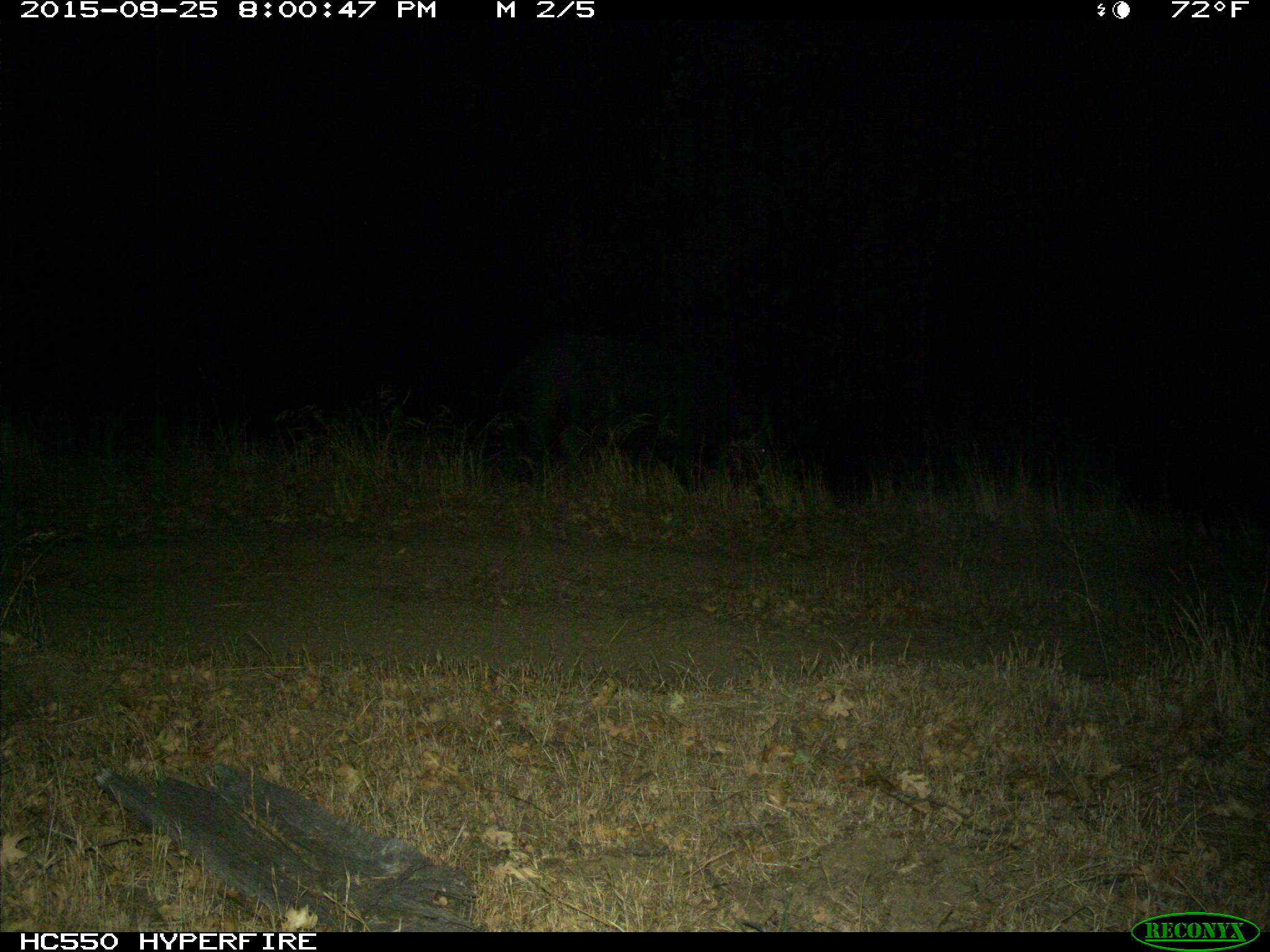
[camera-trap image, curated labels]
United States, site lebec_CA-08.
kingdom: Animalia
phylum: Chordata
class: Mammalia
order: Artiodactyla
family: Suidae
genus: Sus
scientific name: Sus scrofa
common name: wild boar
Sus scrofa (wild boar).